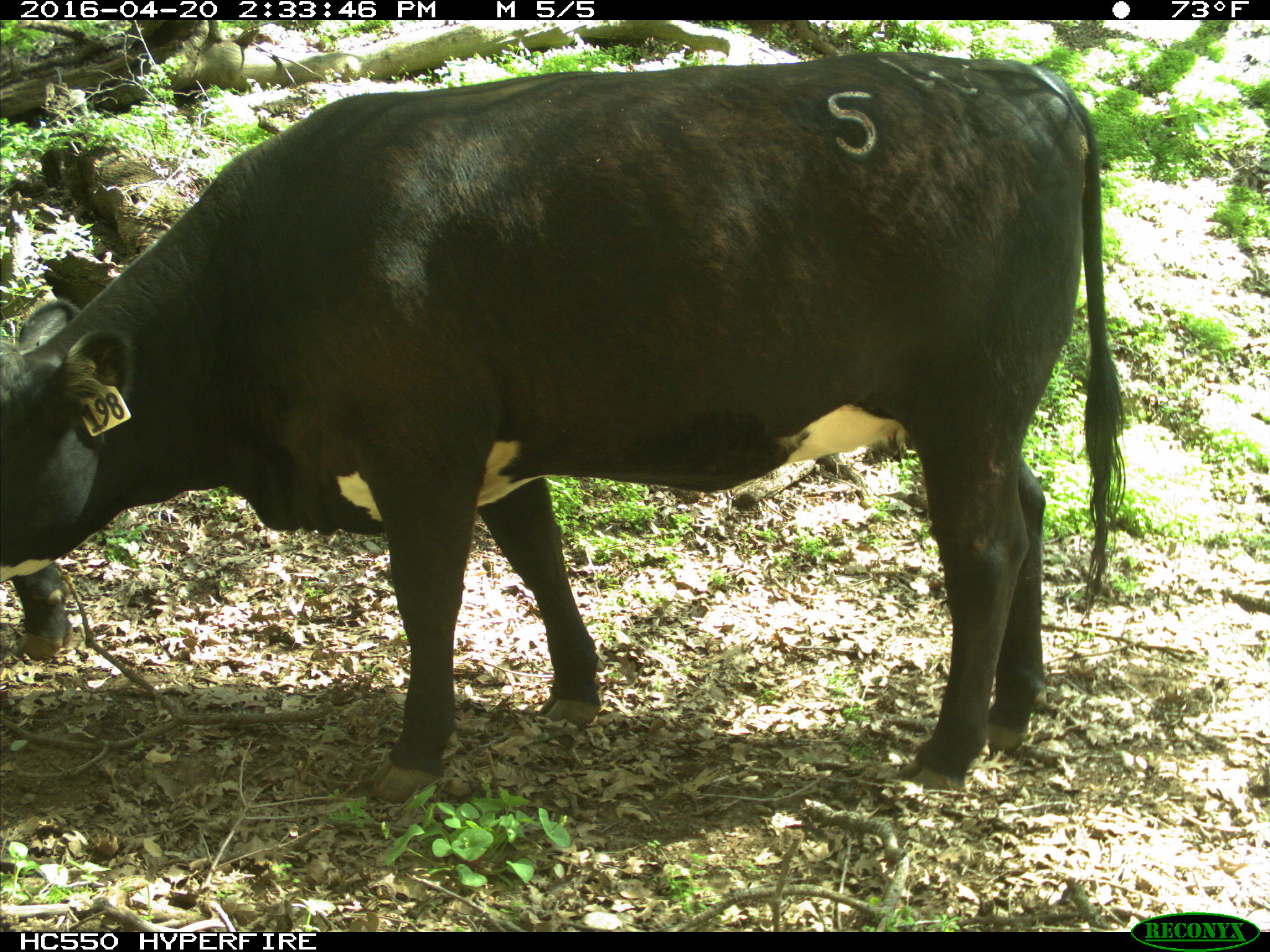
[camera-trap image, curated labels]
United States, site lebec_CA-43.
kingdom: Animalia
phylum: Chordata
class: Mammalia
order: Artiodactyla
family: Bovidae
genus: Bos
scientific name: Bos taurus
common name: domestic cow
Bos taurus (domestic cow).